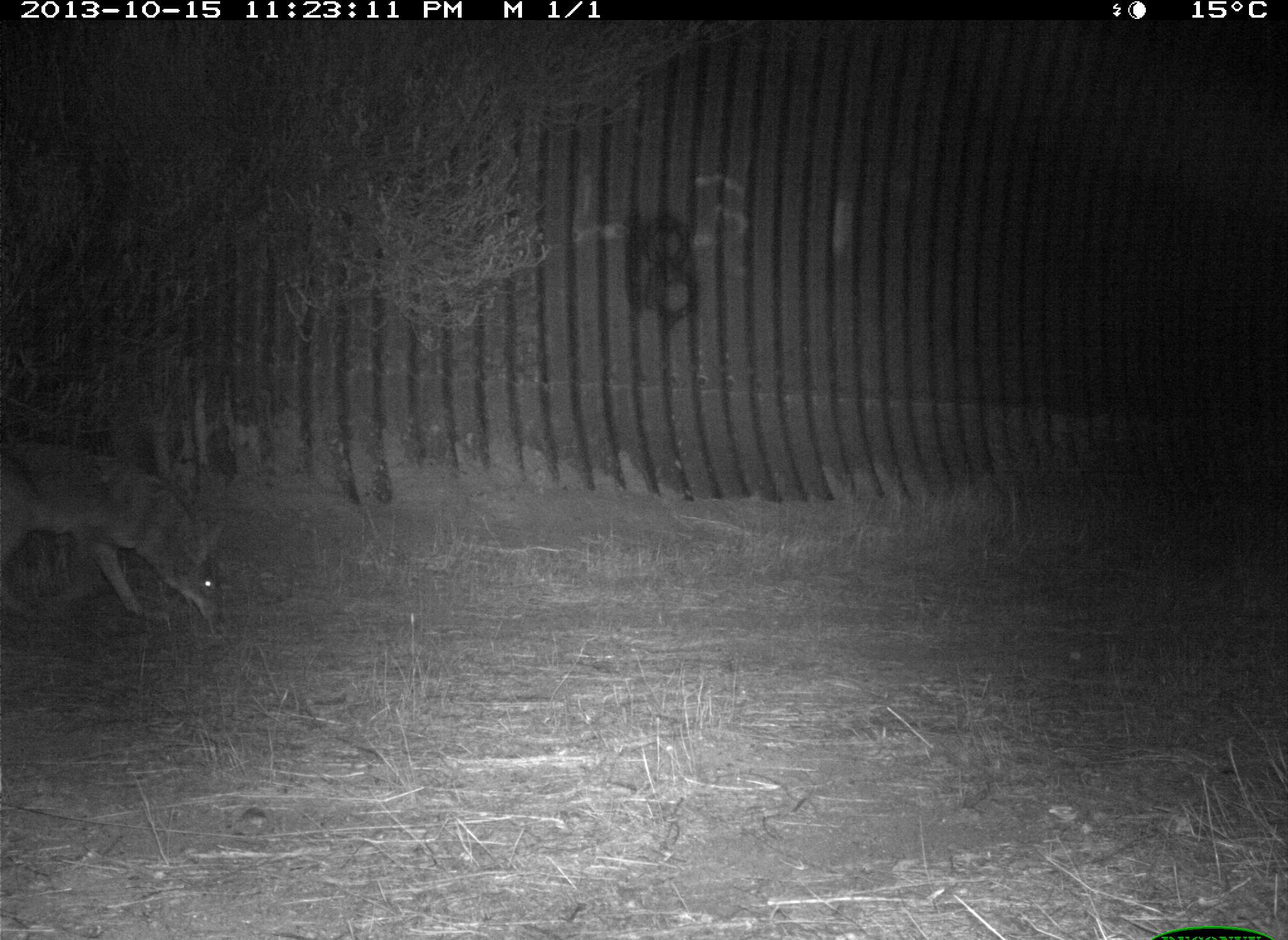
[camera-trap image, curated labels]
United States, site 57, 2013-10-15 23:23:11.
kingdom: Animalia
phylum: Chordata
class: Mammalia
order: Carnivora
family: Canidae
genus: Canis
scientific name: Canis latrans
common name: coyote